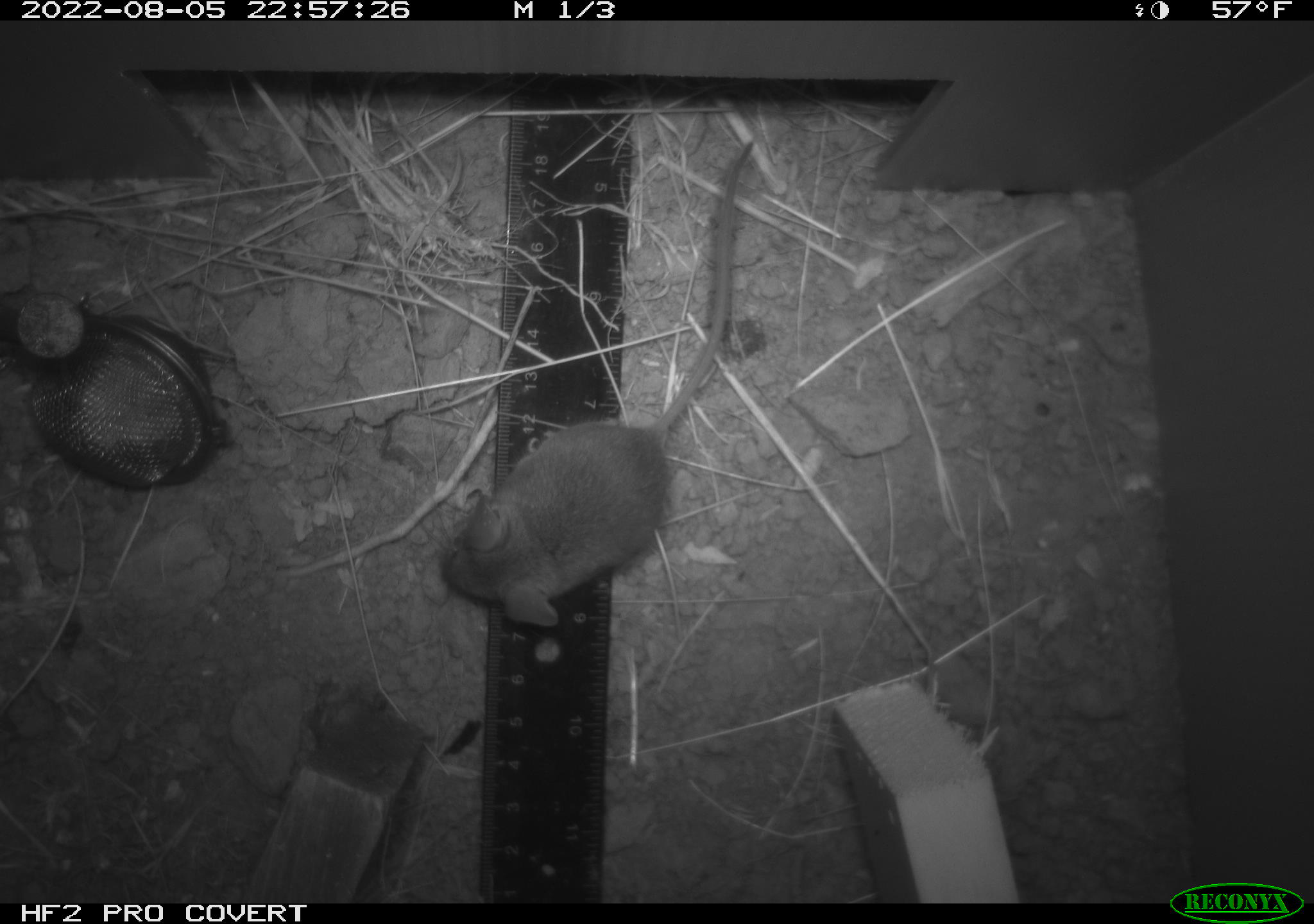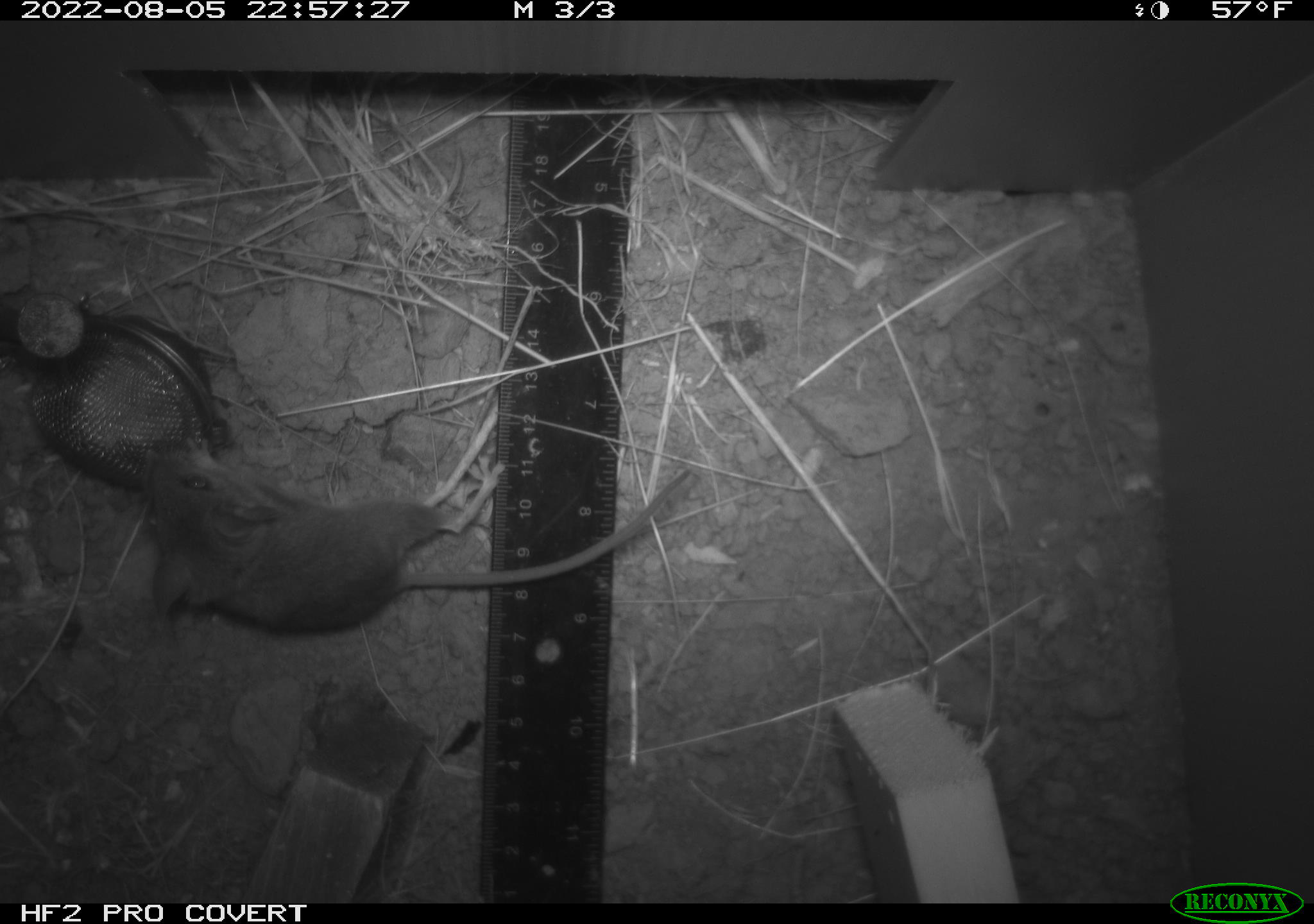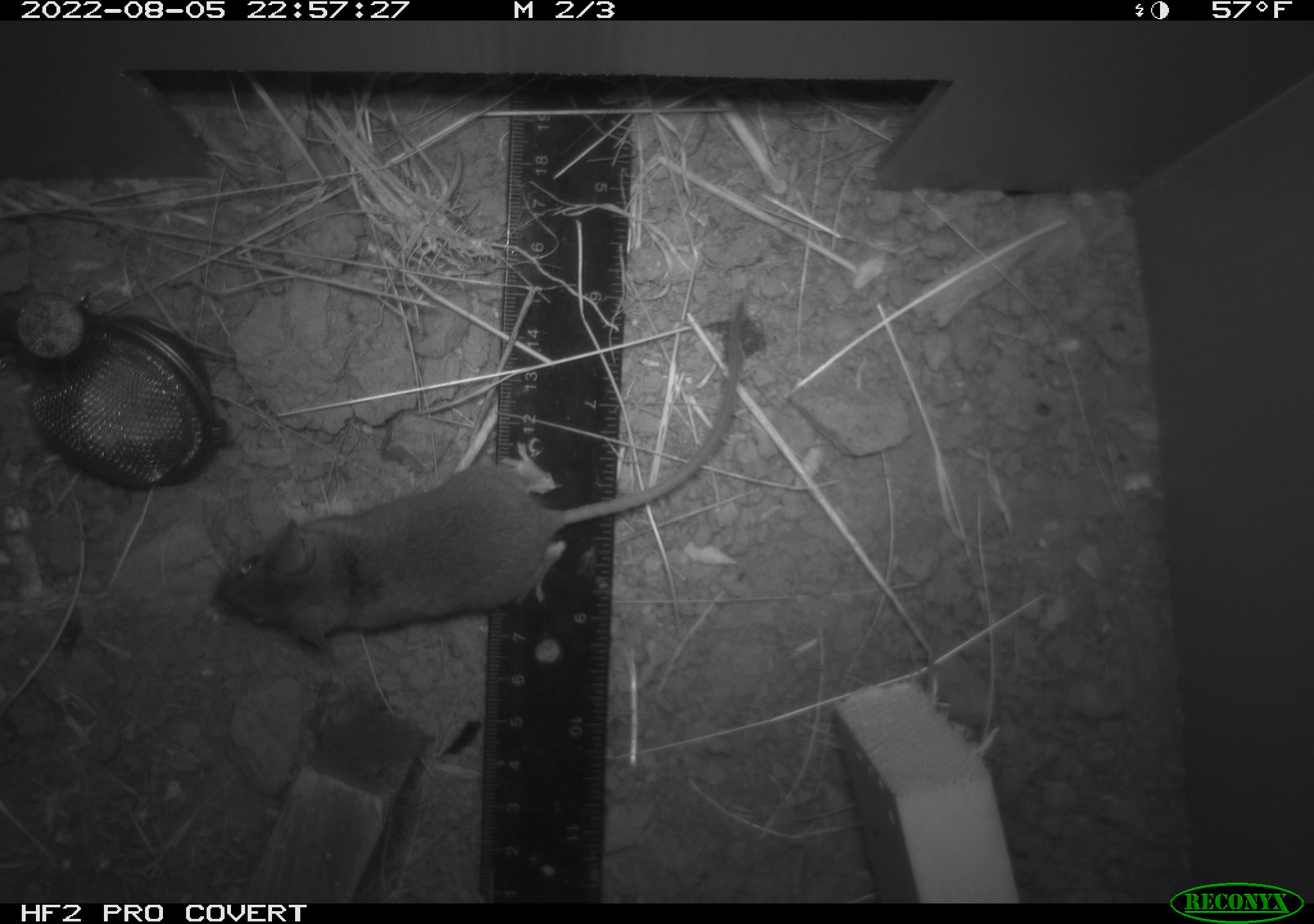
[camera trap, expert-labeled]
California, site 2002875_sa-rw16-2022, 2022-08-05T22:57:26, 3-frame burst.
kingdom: Animalia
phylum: Chordata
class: Mammalia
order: Rodentia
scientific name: Rodentia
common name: mouse species